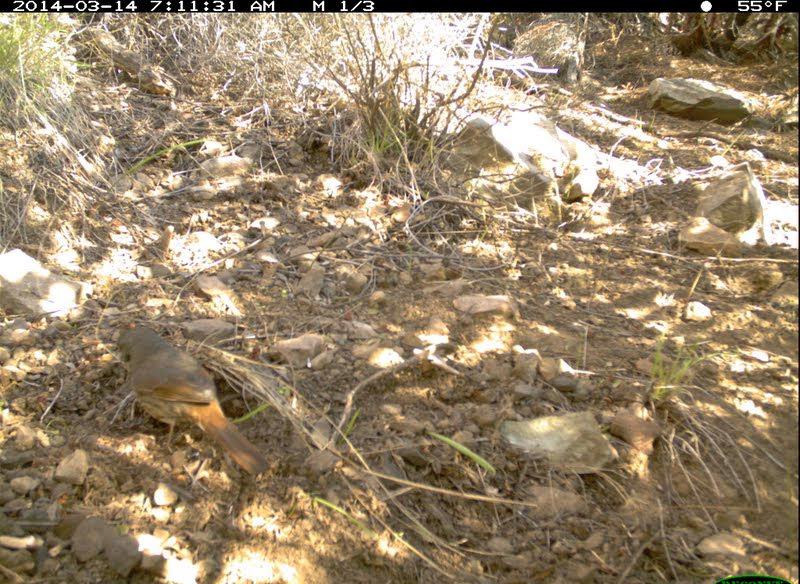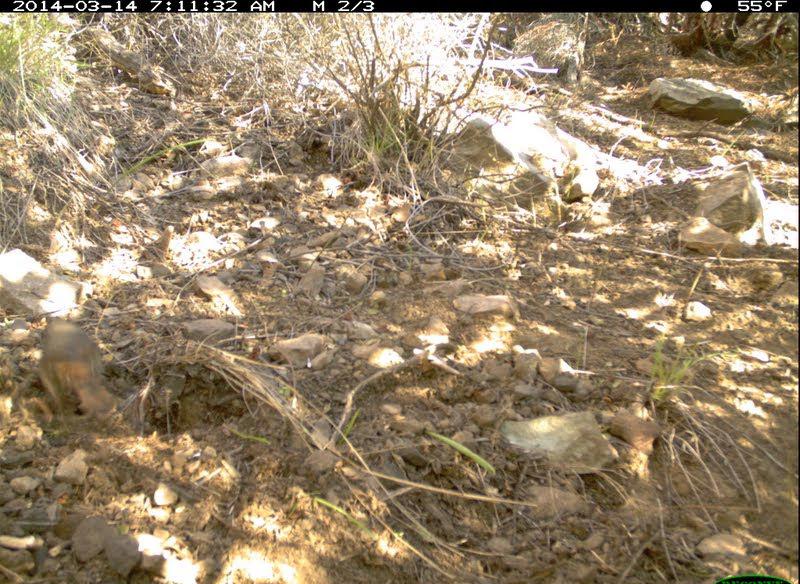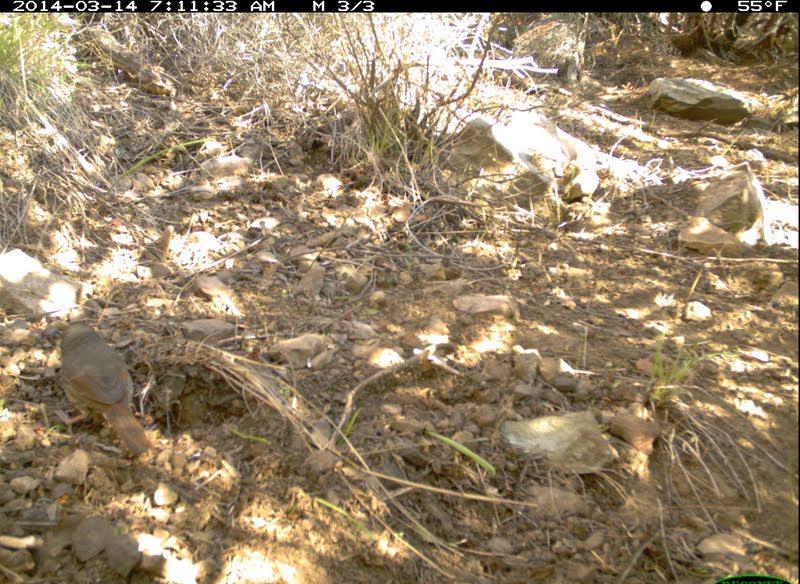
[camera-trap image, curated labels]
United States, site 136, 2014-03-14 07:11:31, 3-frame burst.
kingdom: Animalia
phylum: Chordata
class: Aves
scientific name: Aves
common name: bird